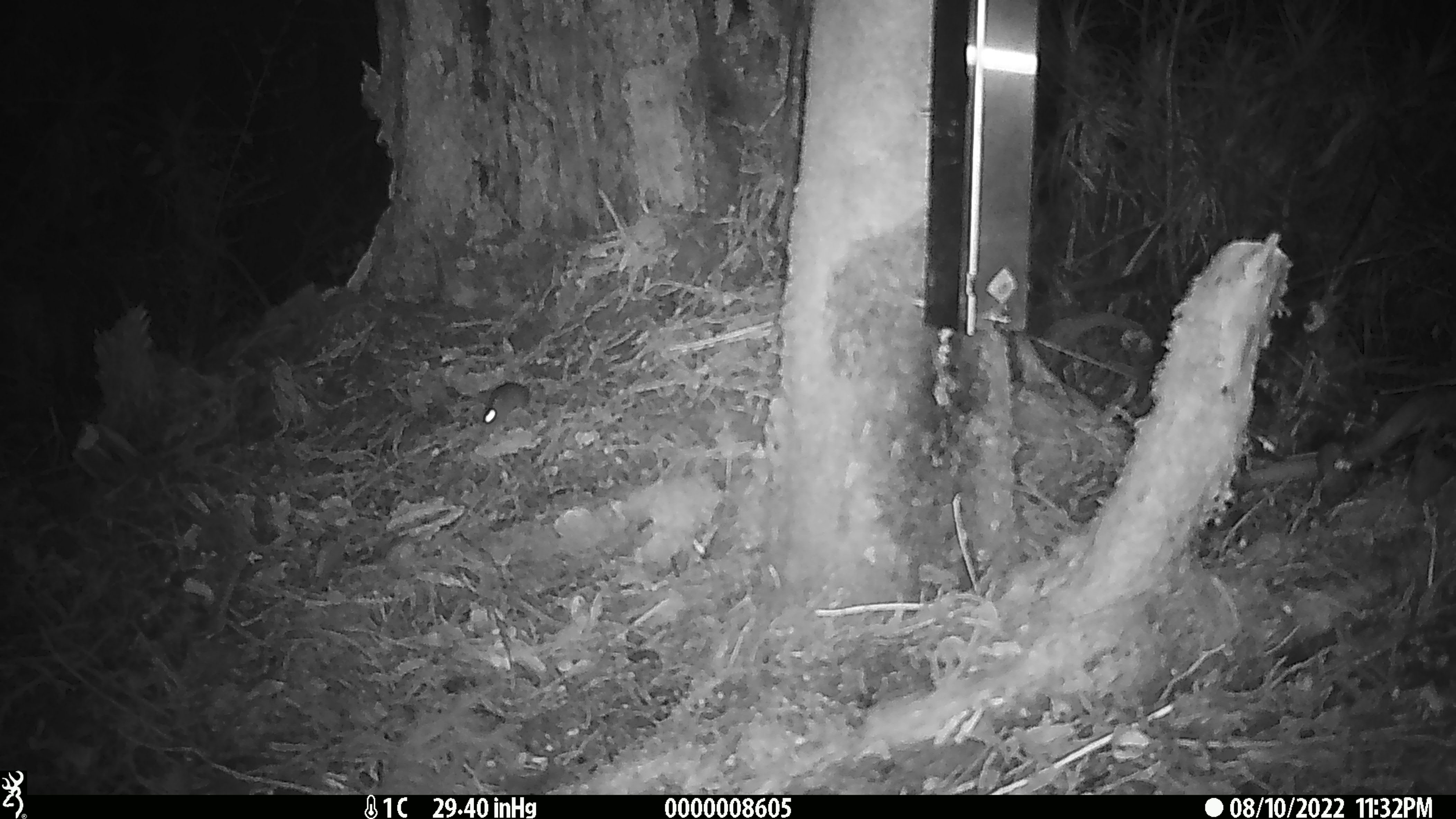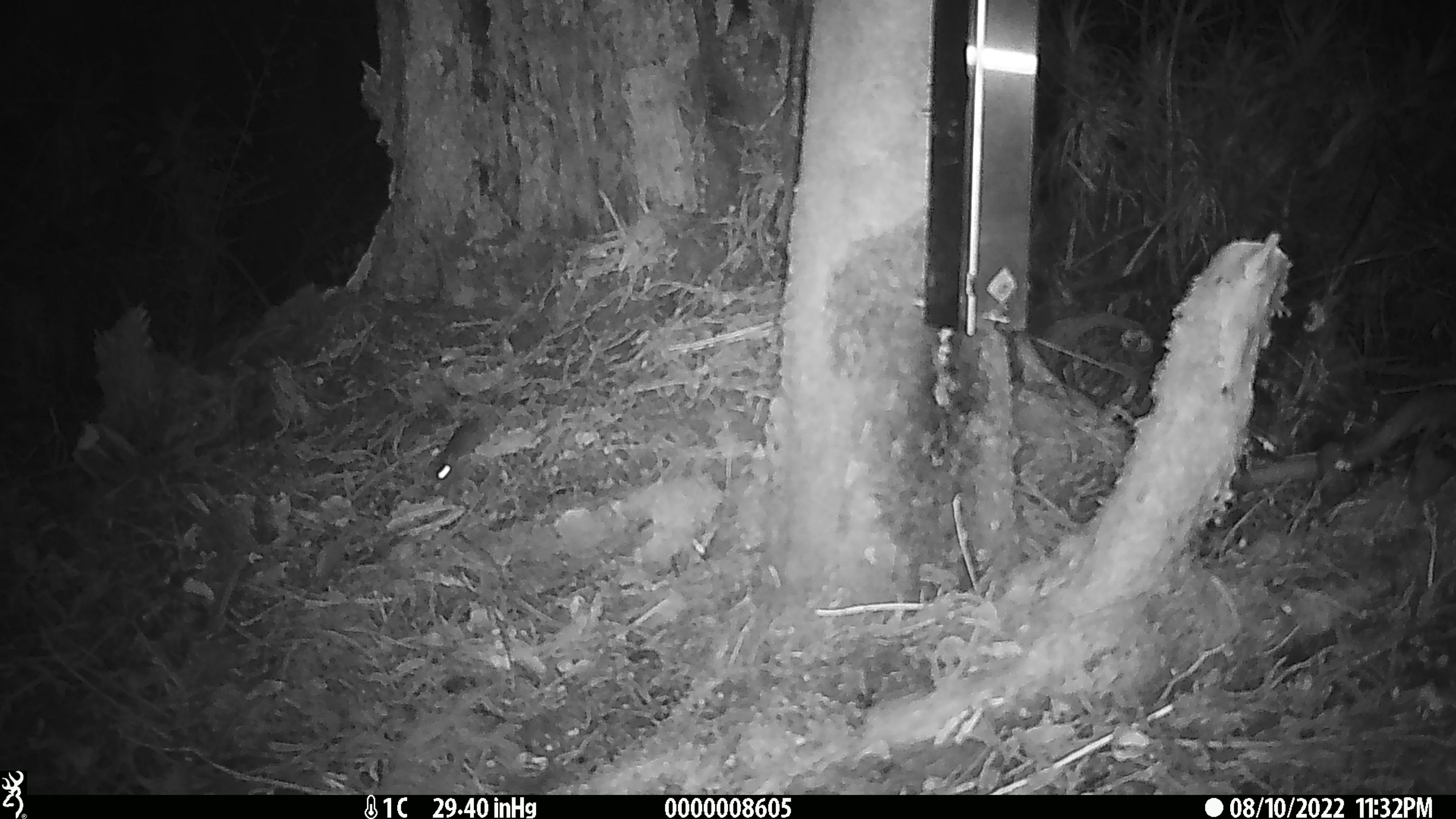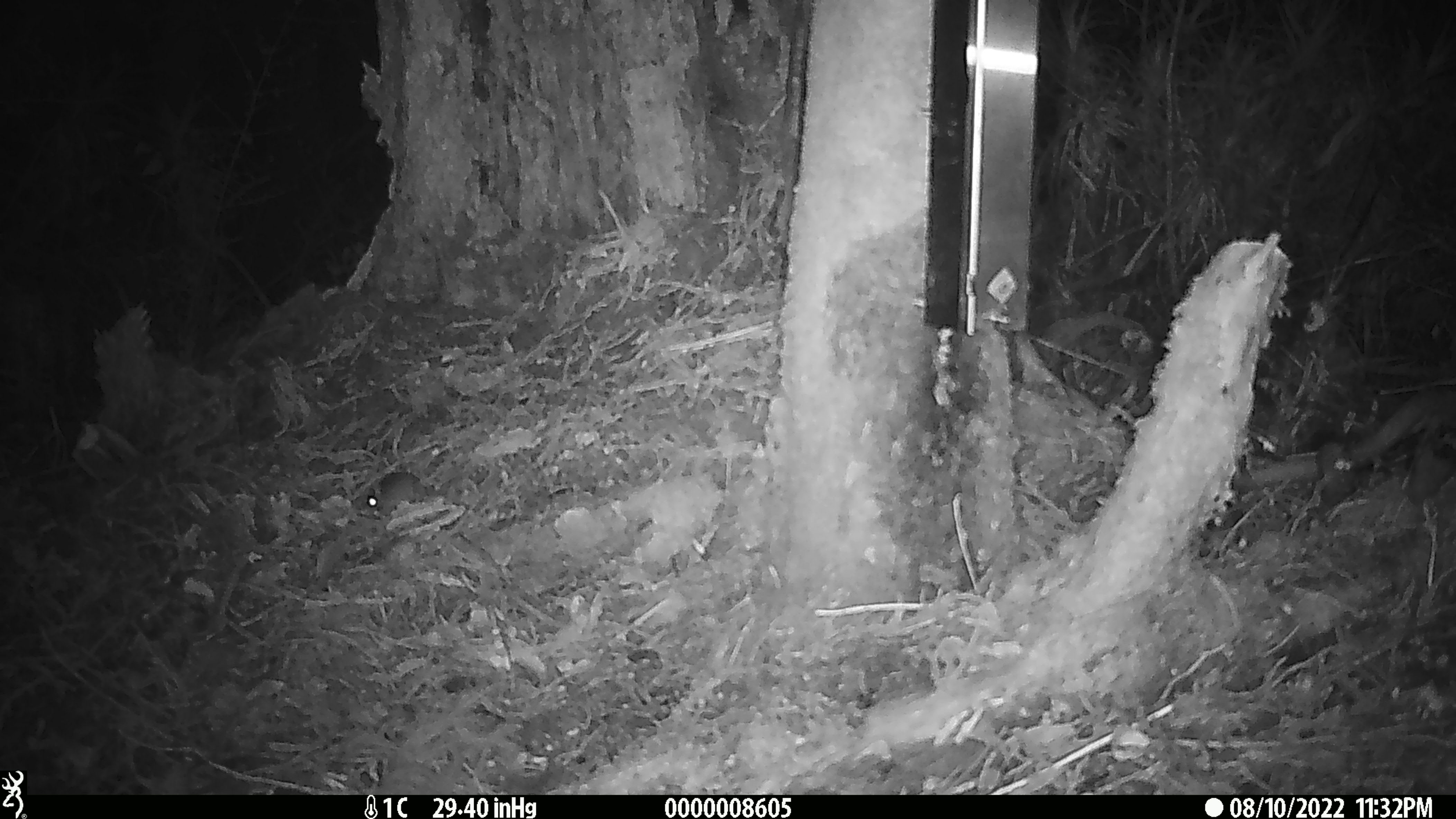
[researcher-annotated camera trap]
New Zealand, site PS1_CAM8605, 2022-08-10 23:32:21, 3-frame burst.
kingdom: Animalia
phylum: Chordata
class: Mammalia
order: Rodentia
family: Muridae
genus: Mus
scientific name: Mus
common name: mouse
Mouse (Mus).